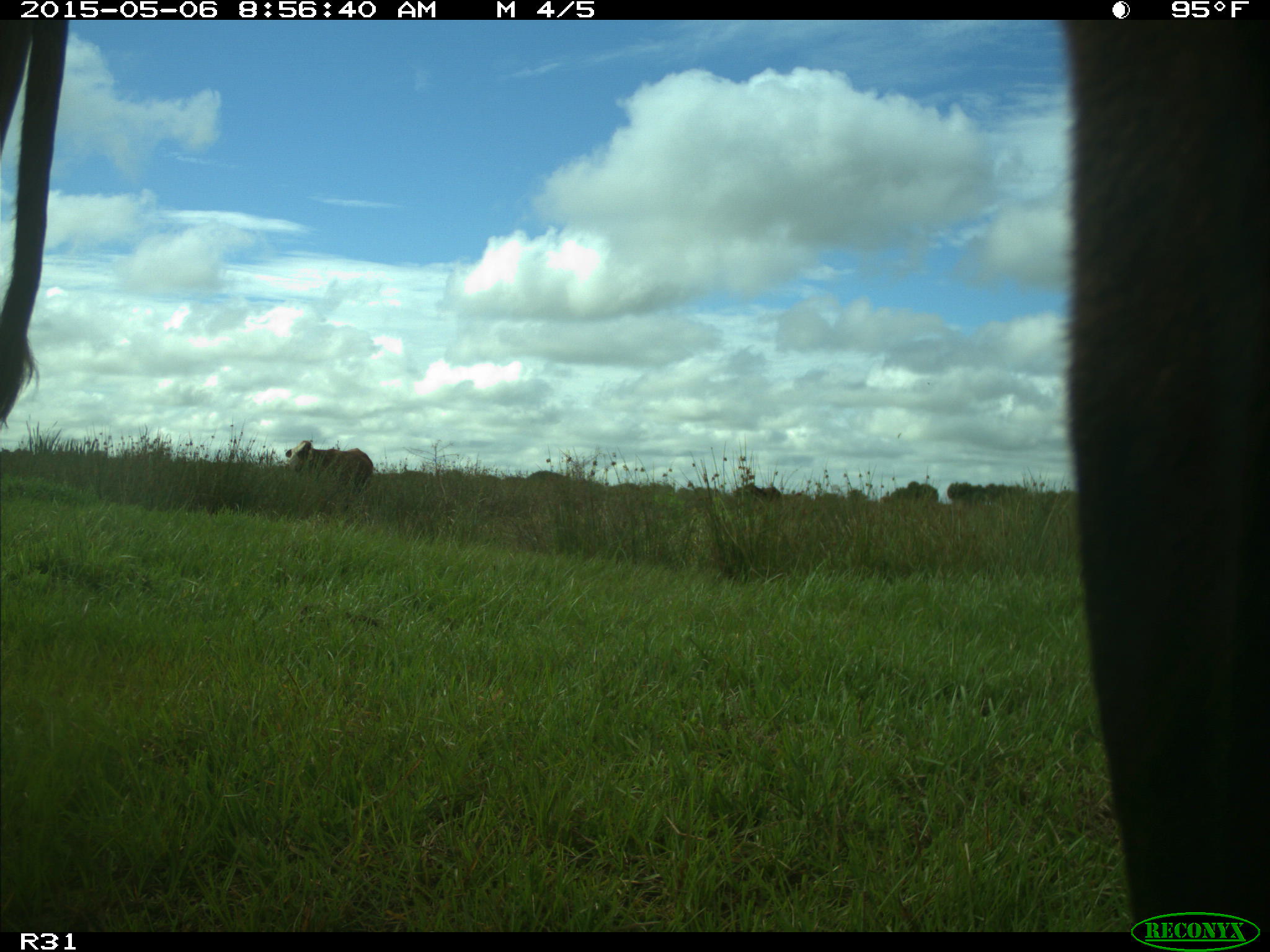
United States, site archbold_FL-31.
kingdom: Animalia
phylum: Chordata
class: Mammalia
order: Artiodactyla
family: Bovidae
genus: Bos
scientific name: Bos taurus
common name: domestic cow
Bos taurus (domestic cow).